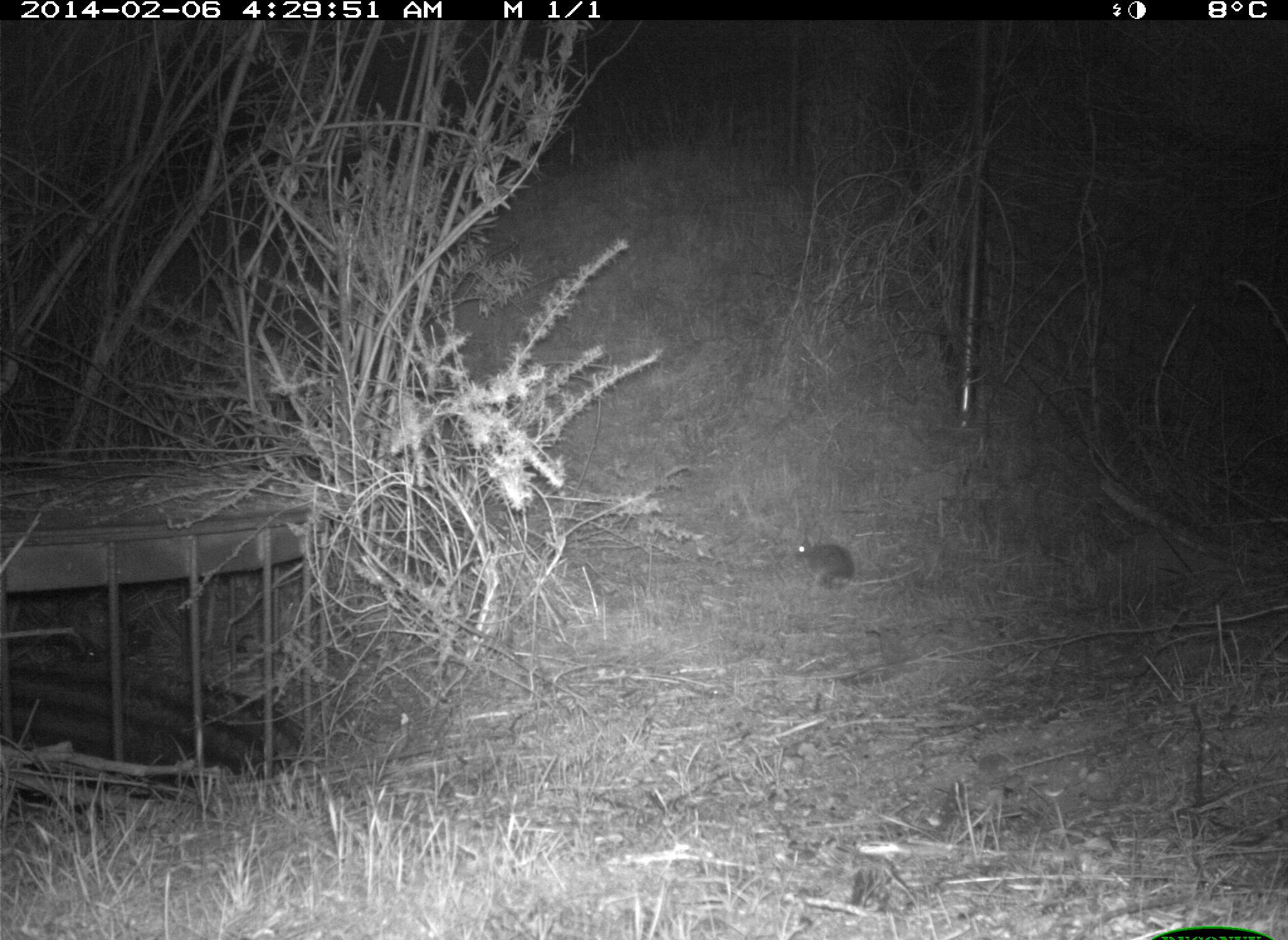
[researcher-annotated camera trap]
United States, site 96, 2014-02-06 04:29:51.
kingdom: Animalia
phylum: Chordata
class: Mammalia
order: Lagomorpha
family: Leporidae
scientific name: Leporidae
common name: rabbits and hares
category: rabbit